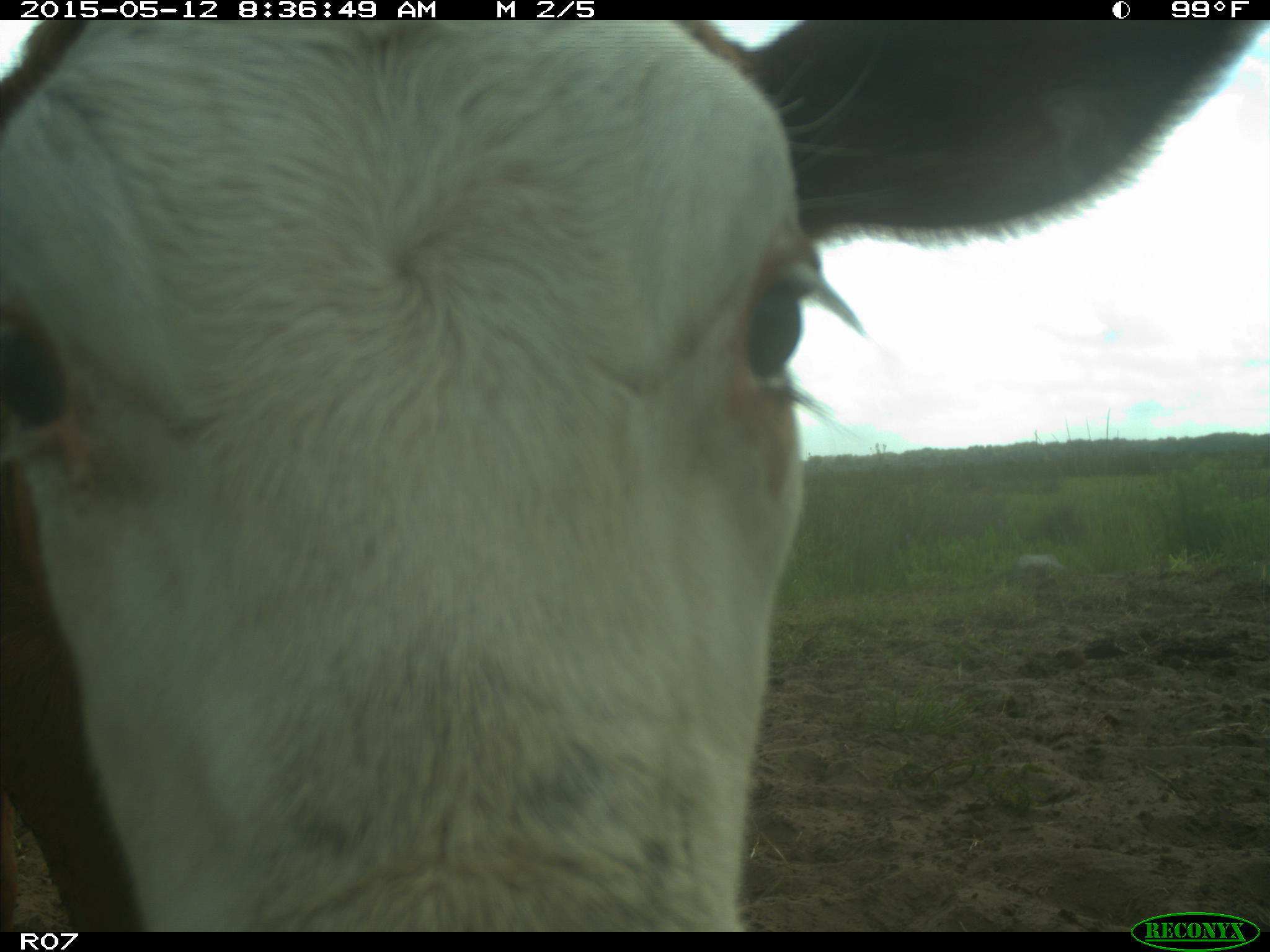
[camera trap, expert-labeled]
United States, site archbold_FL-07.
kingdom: Animalia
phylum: Chordata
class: Mammalia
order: Artiodactyla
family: Bovidae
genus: Bos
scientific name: Bos taurus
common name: domestic cow